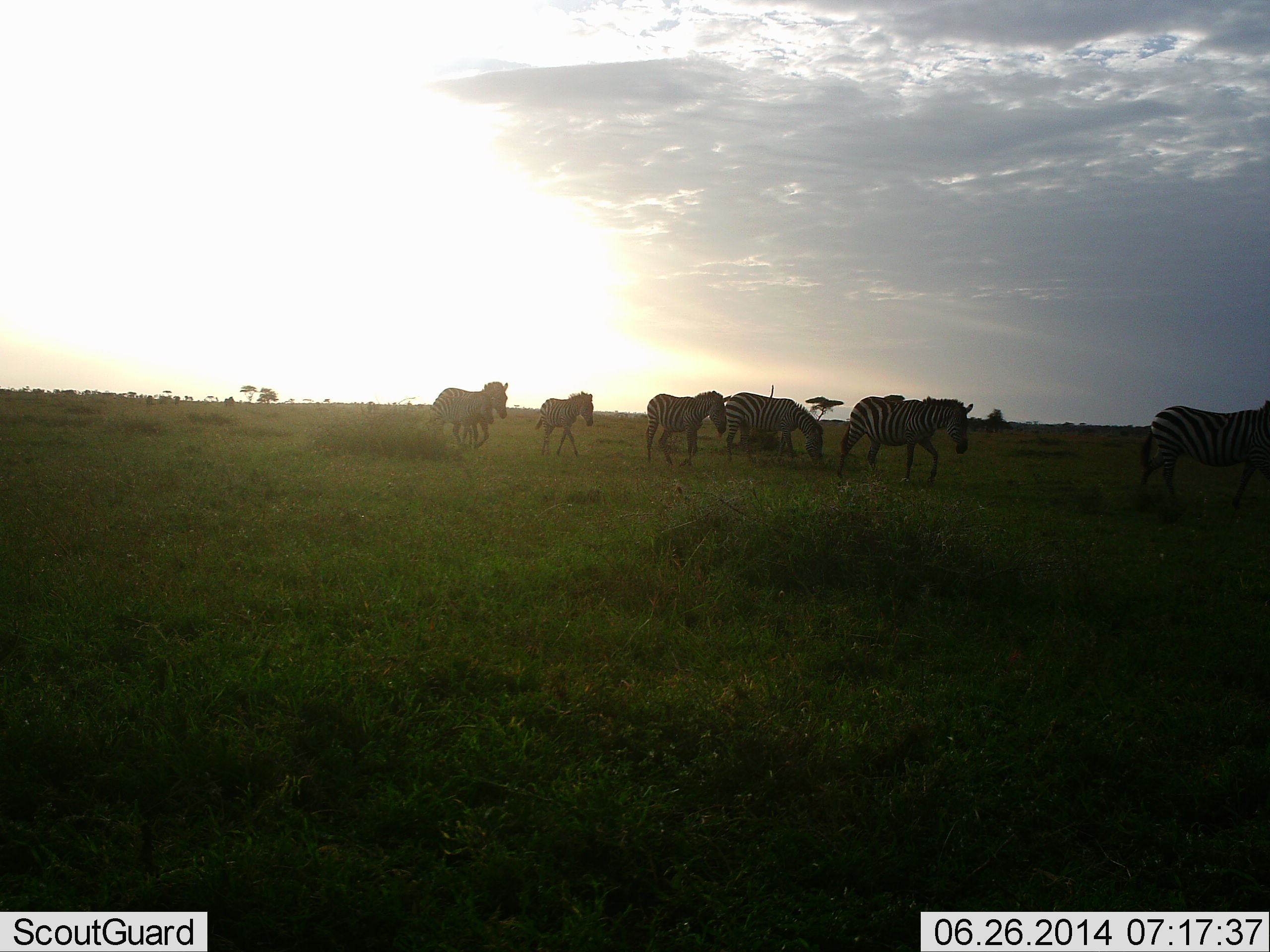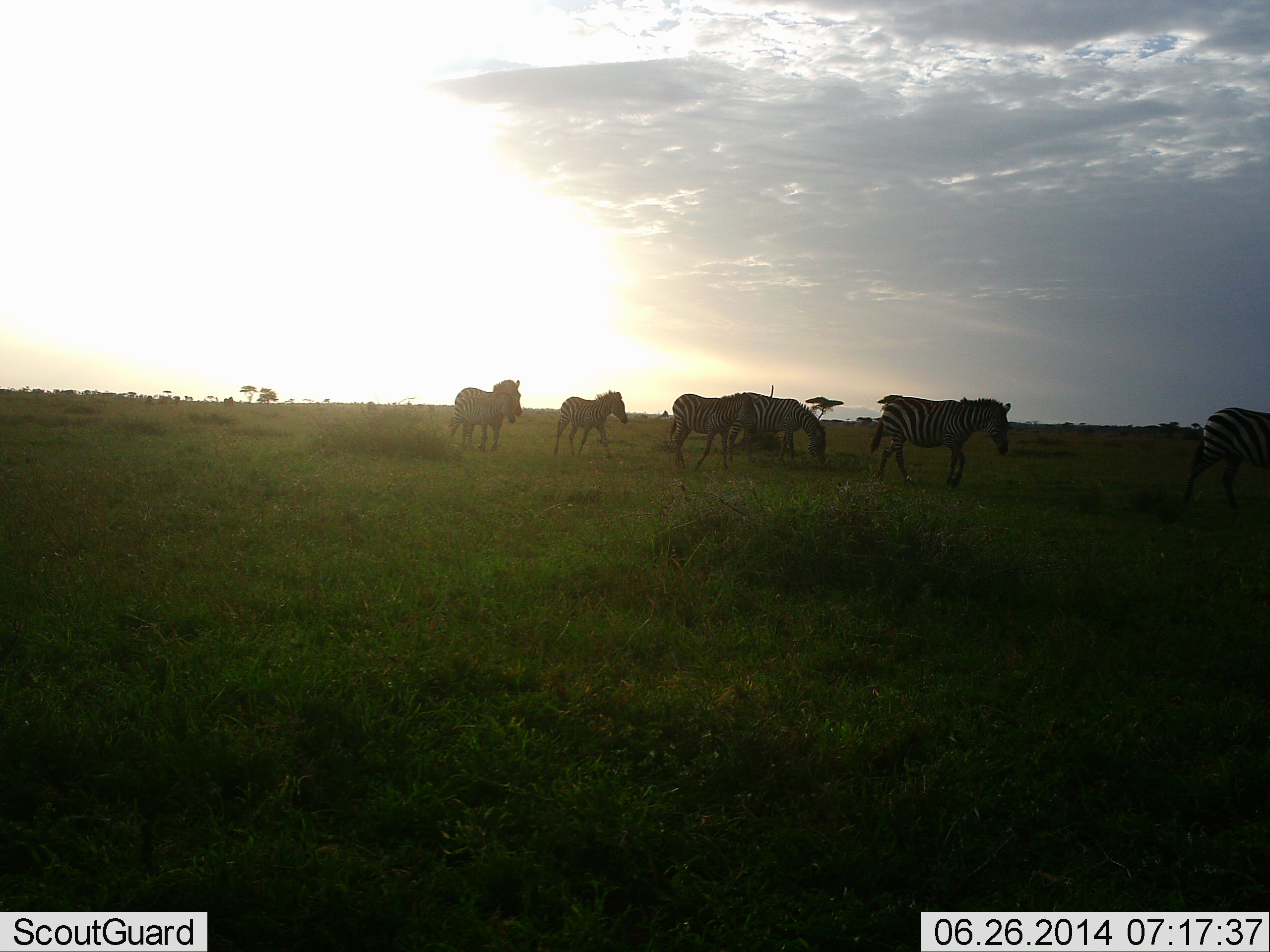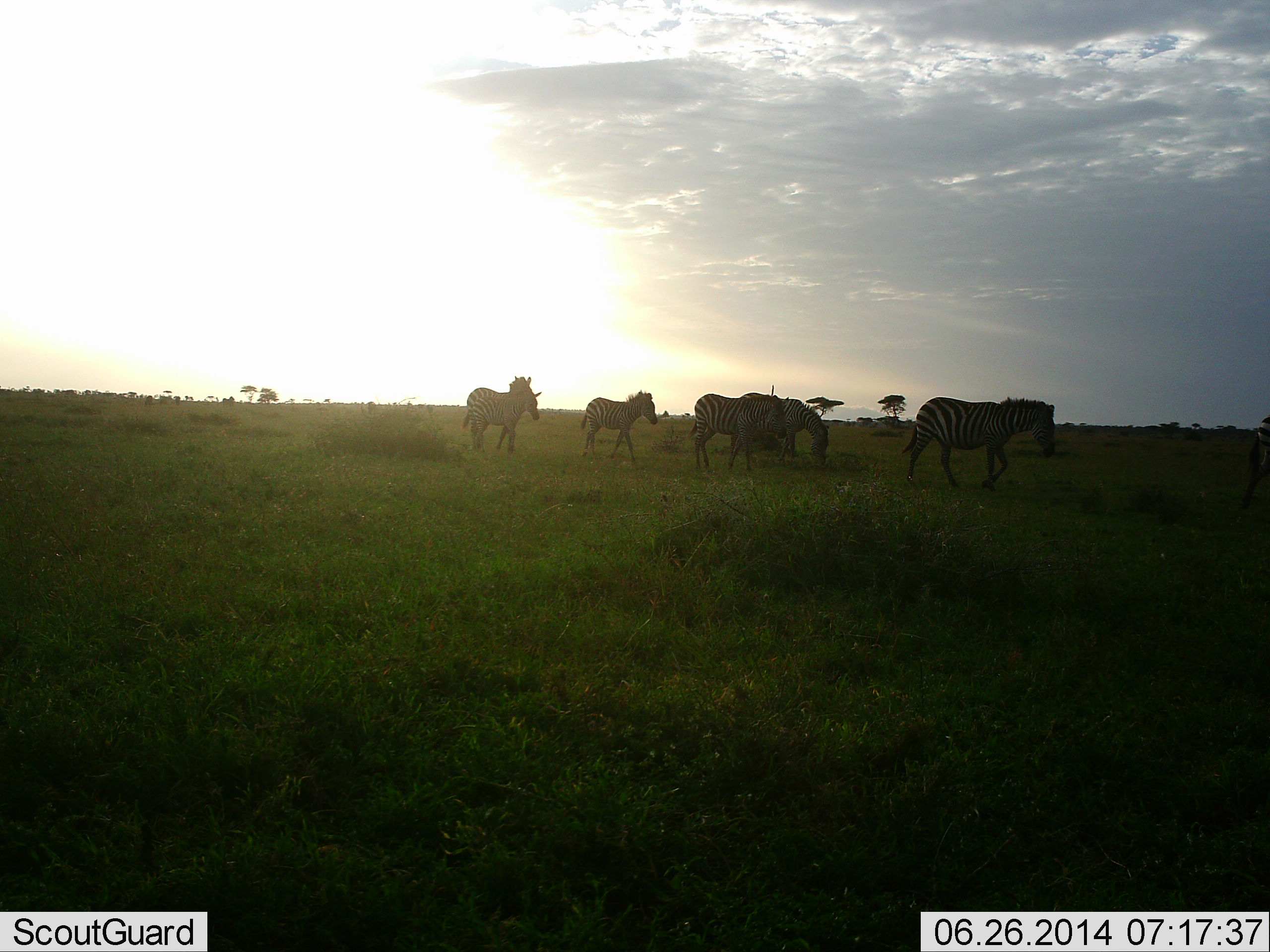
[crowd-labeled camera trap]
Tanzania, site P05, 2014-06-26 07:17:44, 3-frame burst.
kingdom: Animalia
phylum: Chordata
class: Mammalia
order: Perissodactyla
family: Equidae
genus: Equus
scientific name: Equus quagga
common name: plains zebra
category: zebra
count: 6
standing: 20%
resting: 0%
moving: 100%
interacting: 0%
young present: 20%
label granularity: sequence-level